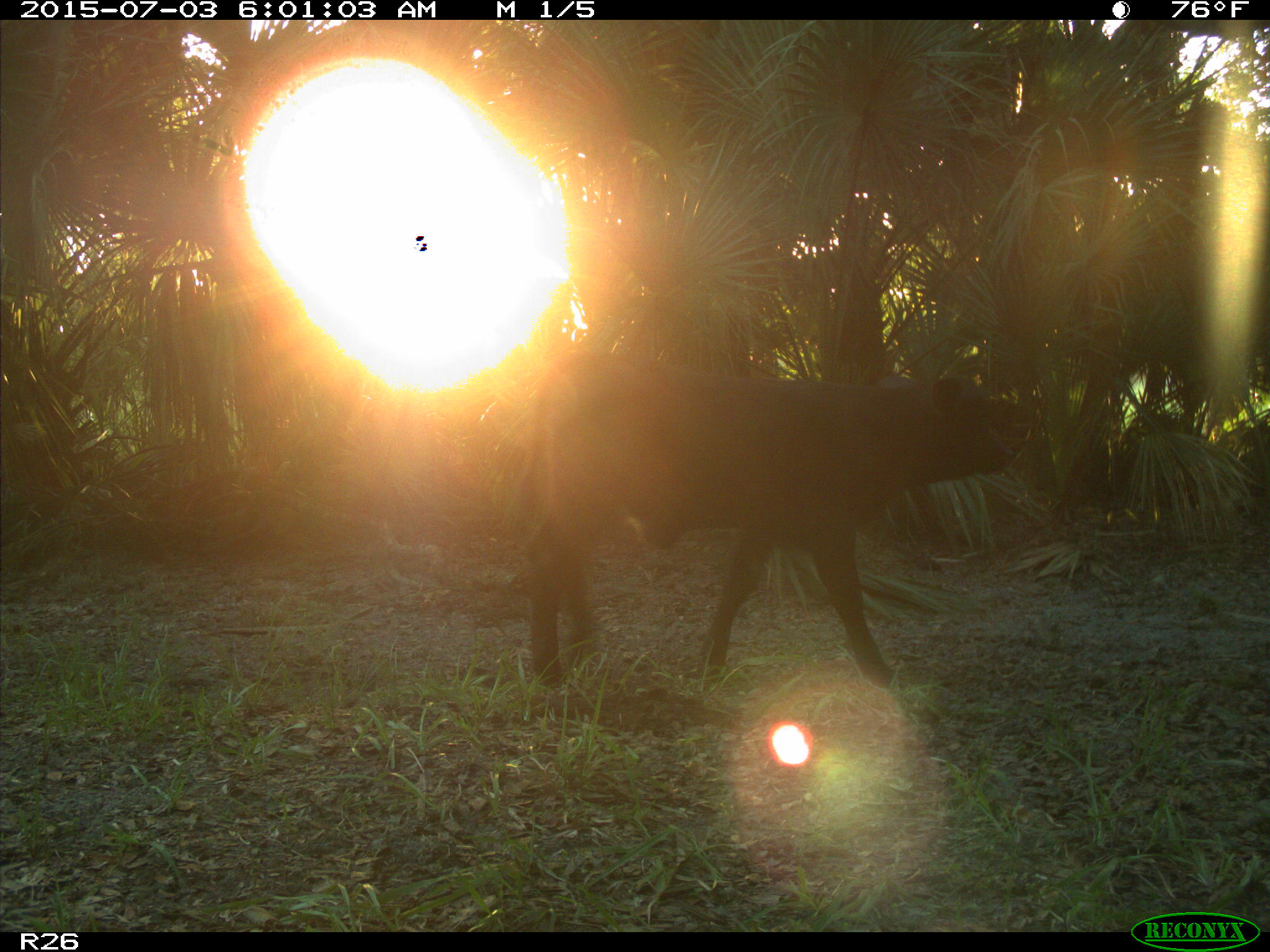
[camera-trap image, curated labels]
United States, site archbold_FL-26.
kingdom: Animalia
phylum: Chordata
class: Mammalia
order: Artiodactyla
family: Bovidae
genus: Bos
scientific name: Bos taurus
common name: domestic cow